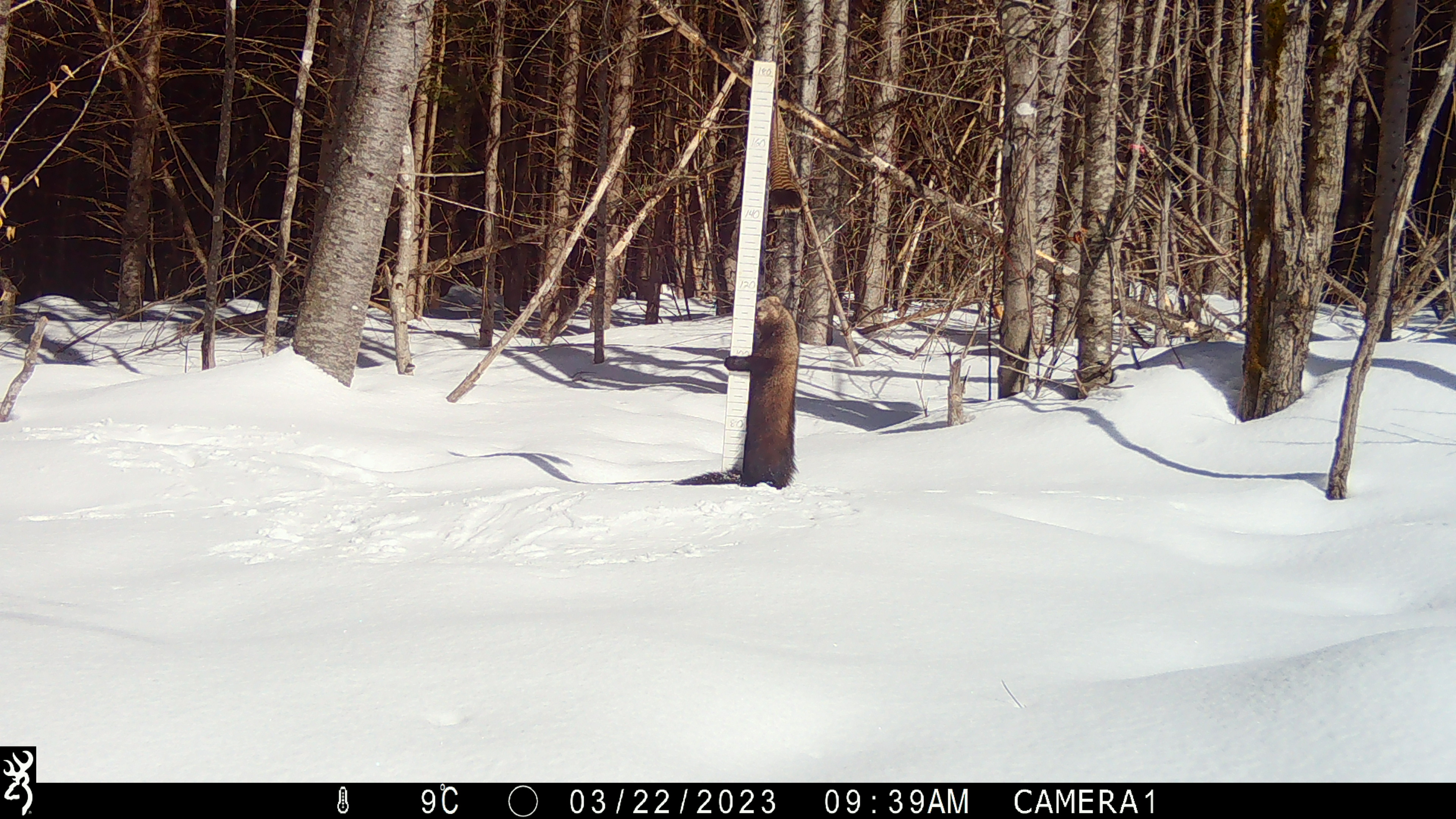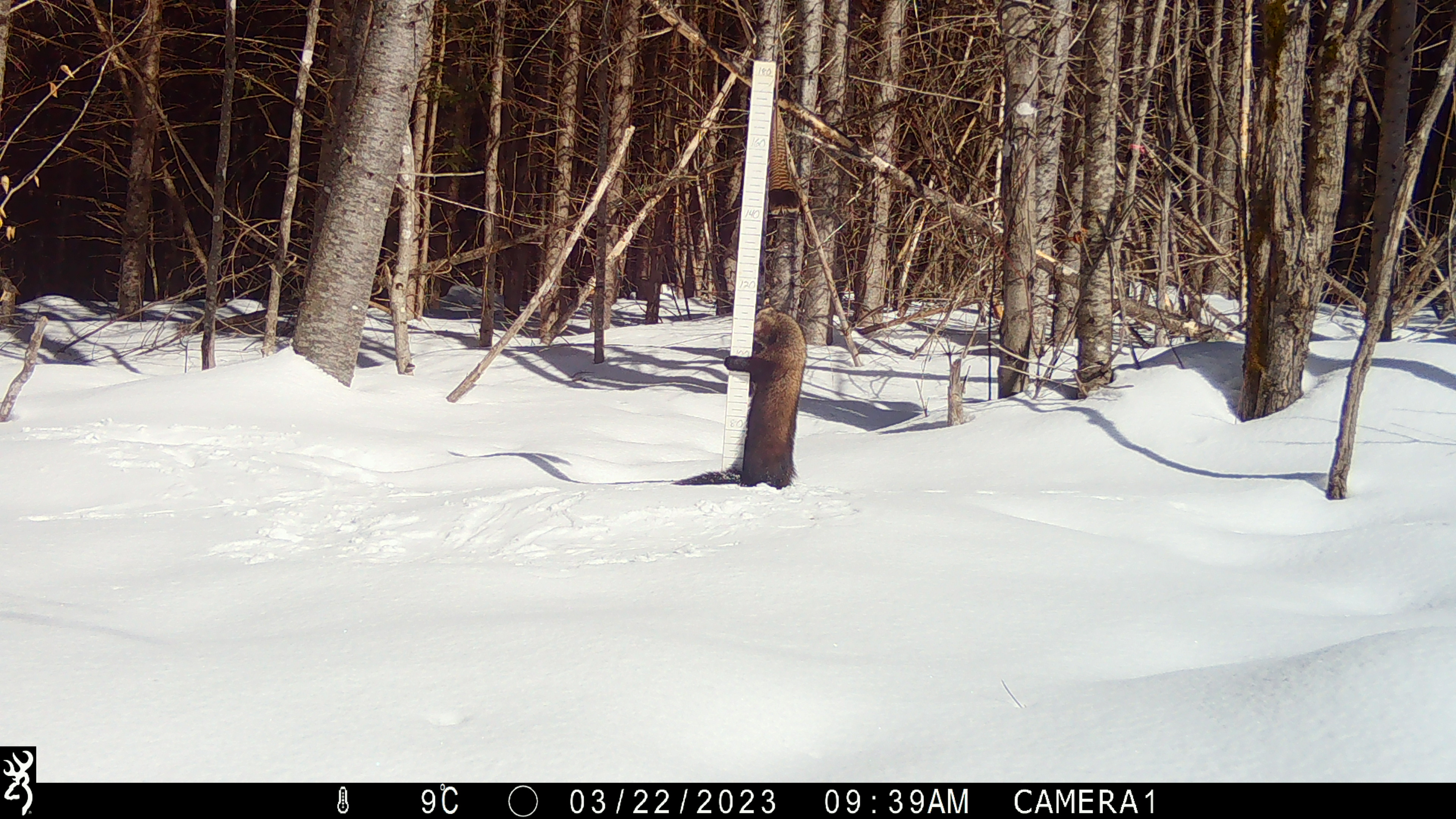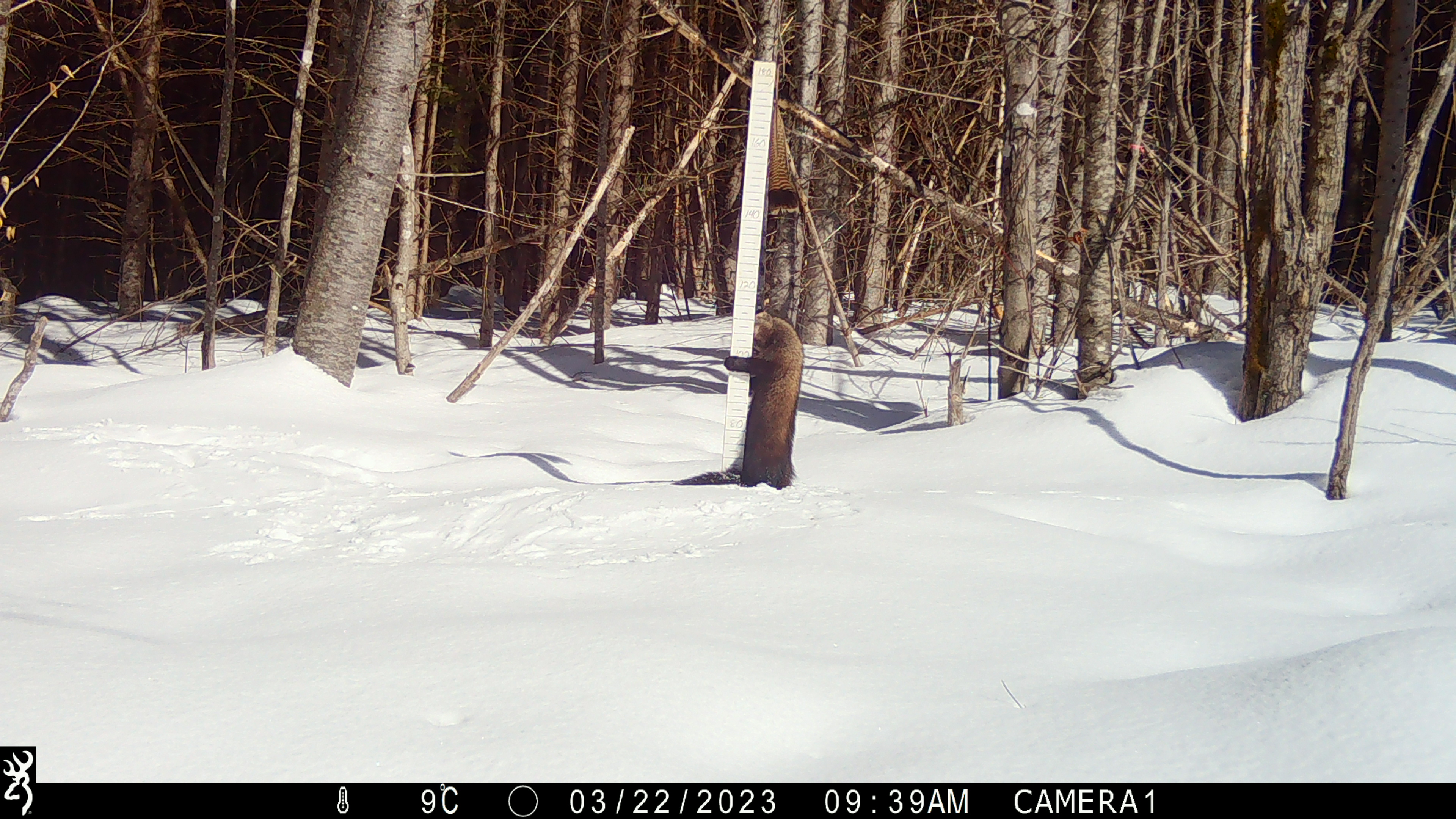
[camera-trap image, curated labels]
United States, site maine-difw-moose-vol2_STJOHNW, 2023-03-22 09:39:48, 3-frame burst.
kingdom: Animalia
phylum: Chordata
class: Mammalia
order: Carnivora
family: Mustelidae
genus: Pekania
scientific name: Pekania pennanti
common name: fisher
Fisher (Pekania pennanti).